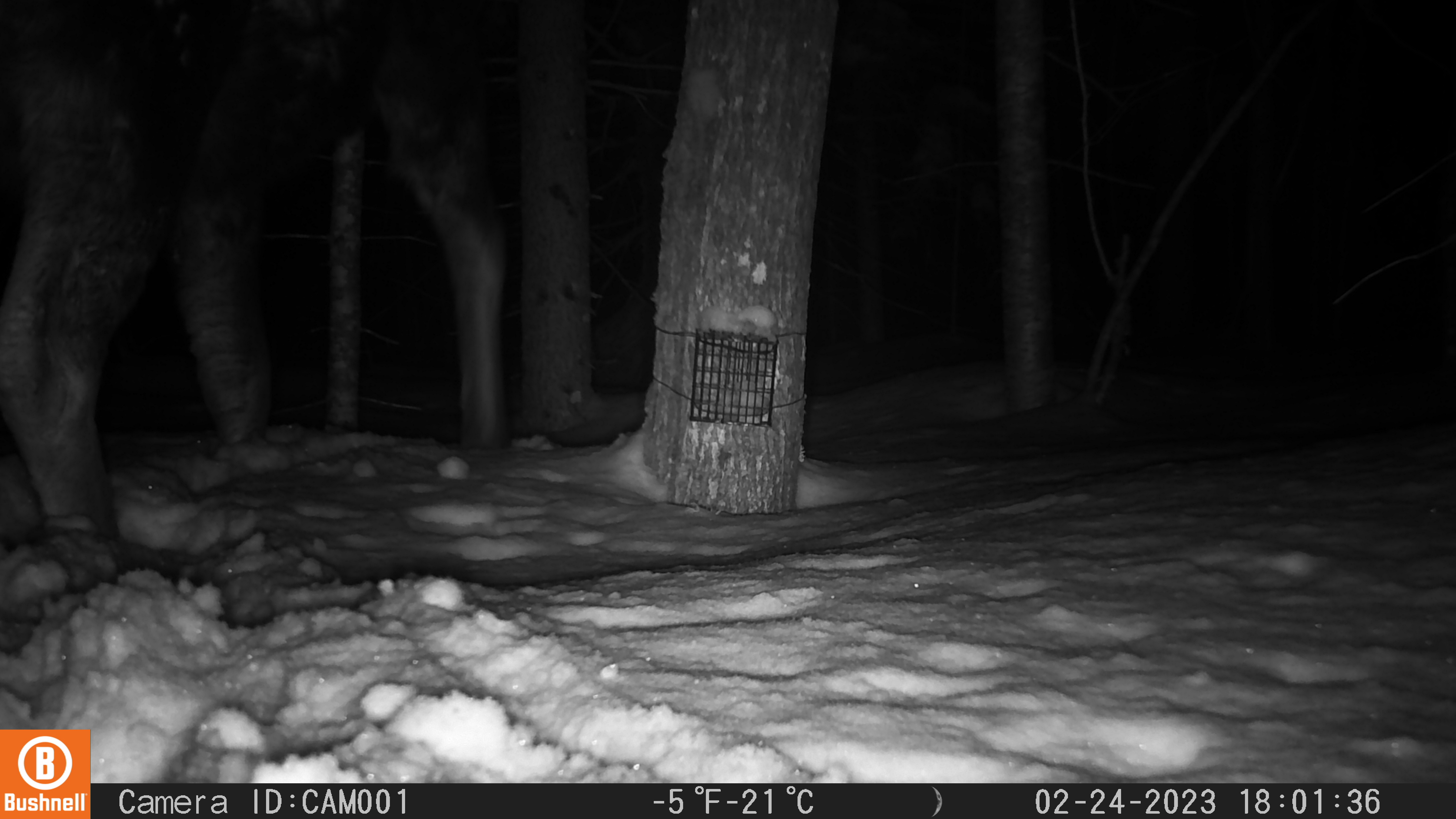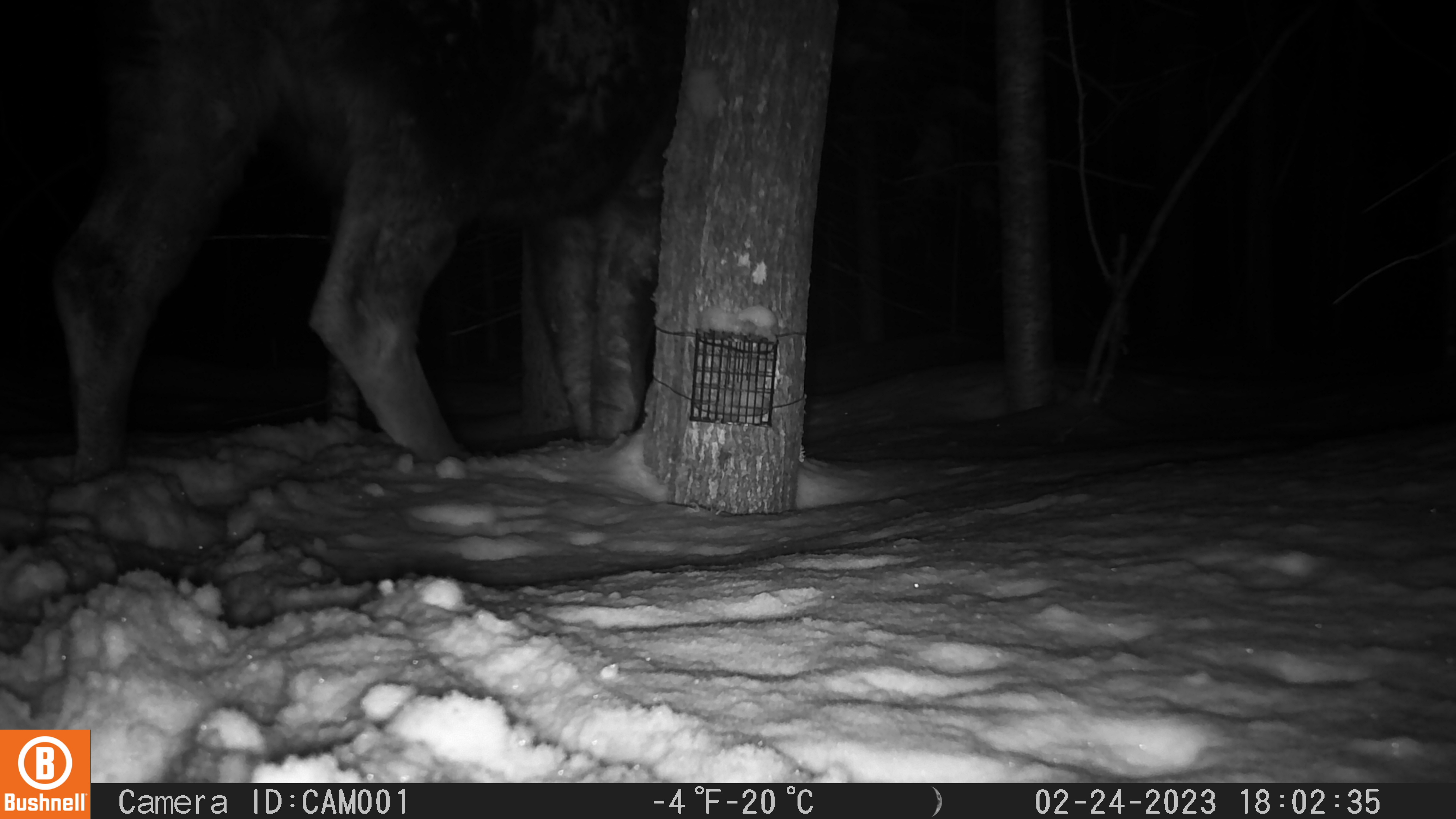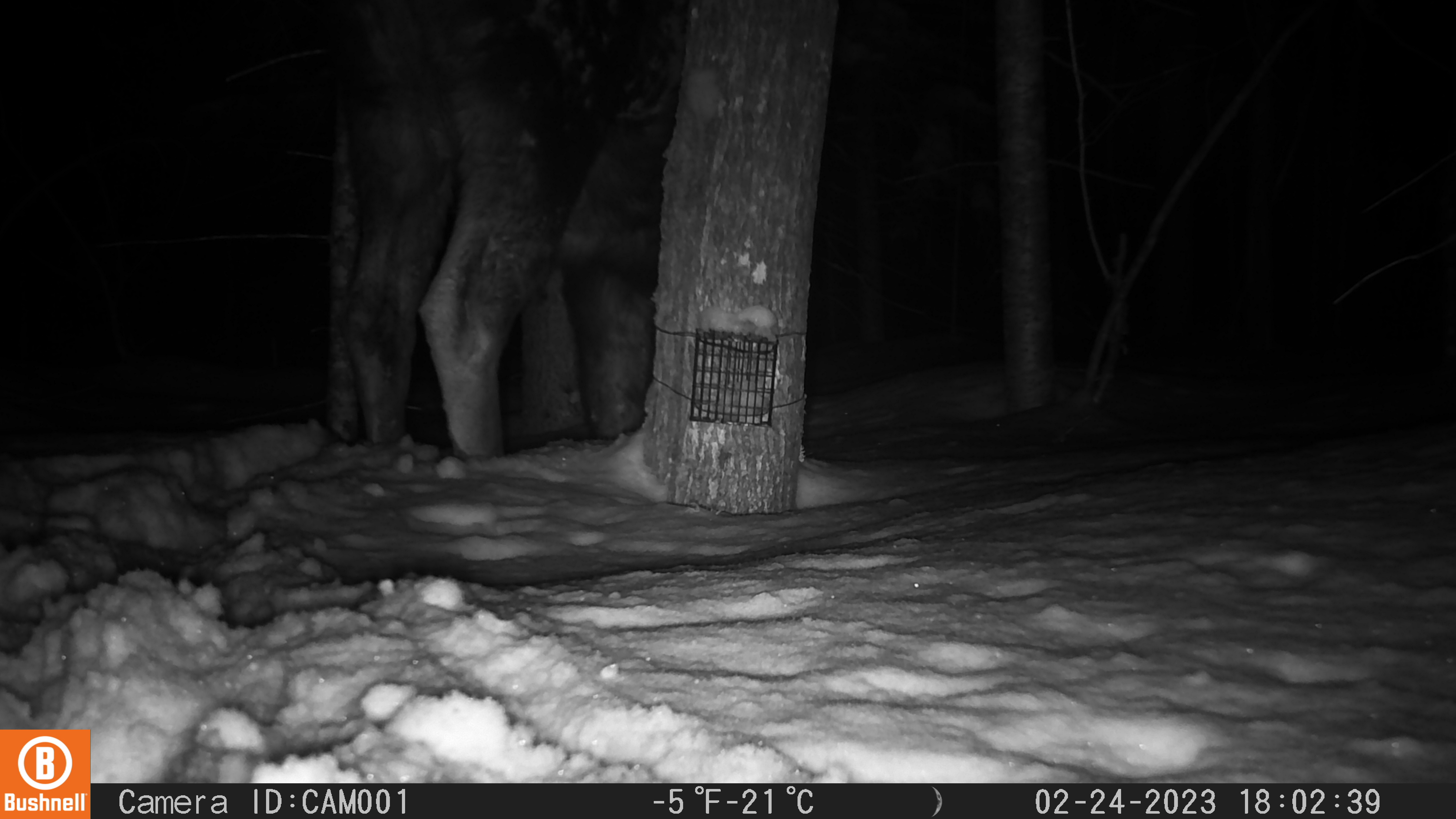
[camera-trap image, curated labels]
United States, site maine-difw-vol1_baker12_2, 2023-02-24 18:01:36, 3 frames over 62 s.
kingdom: Animalia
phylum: Chordata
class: Mammalia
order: Artiodactyla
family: Cervidae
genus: Alces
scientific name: Alces alces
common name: moose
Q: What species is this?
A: Moose (Alces alces).